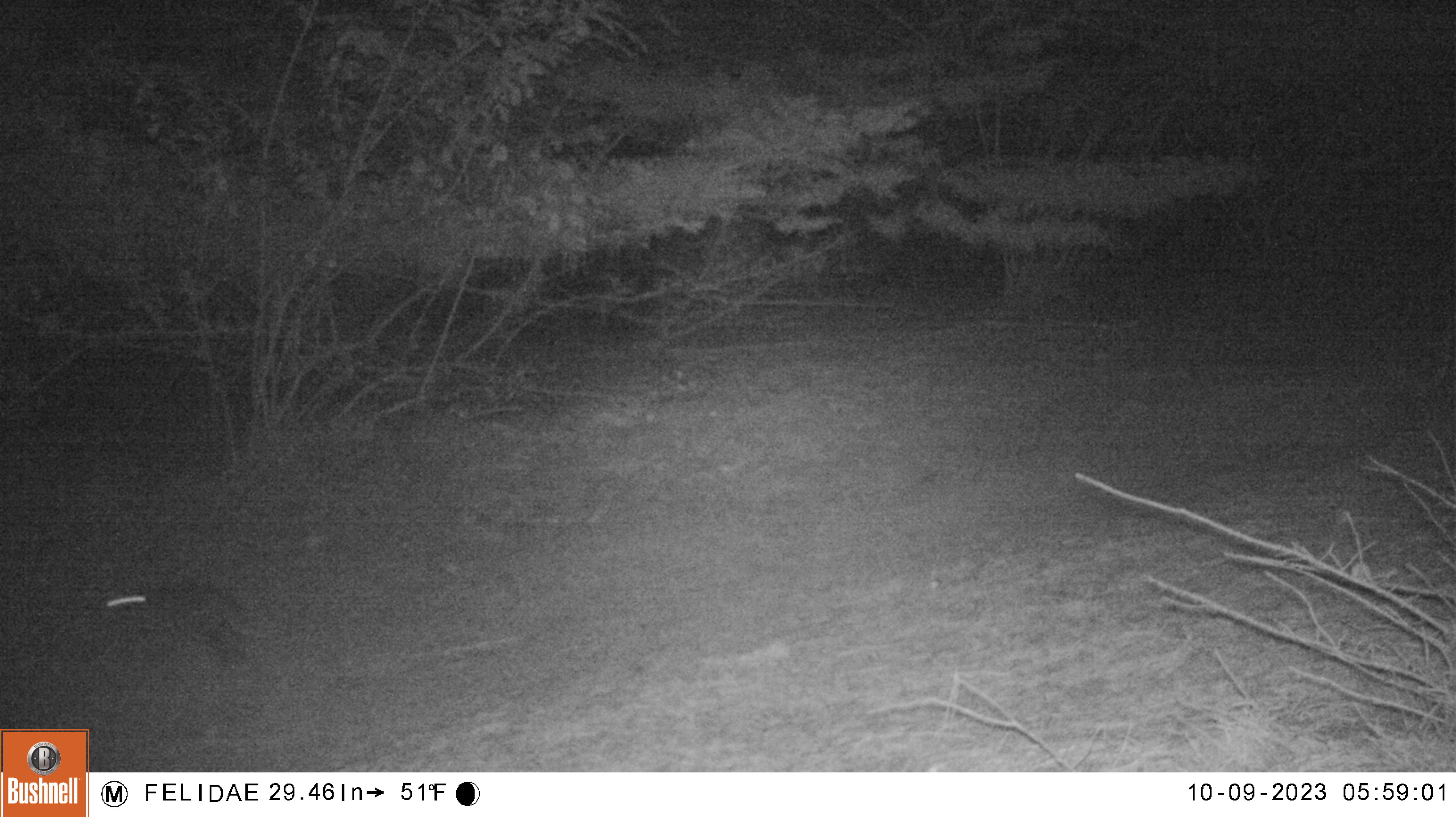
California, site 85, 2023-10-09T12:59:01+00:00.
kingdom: Animalia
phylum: Chordata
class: Mammalia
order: Lagomorpha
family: Leporidae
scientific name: Leporidae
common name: rabbit